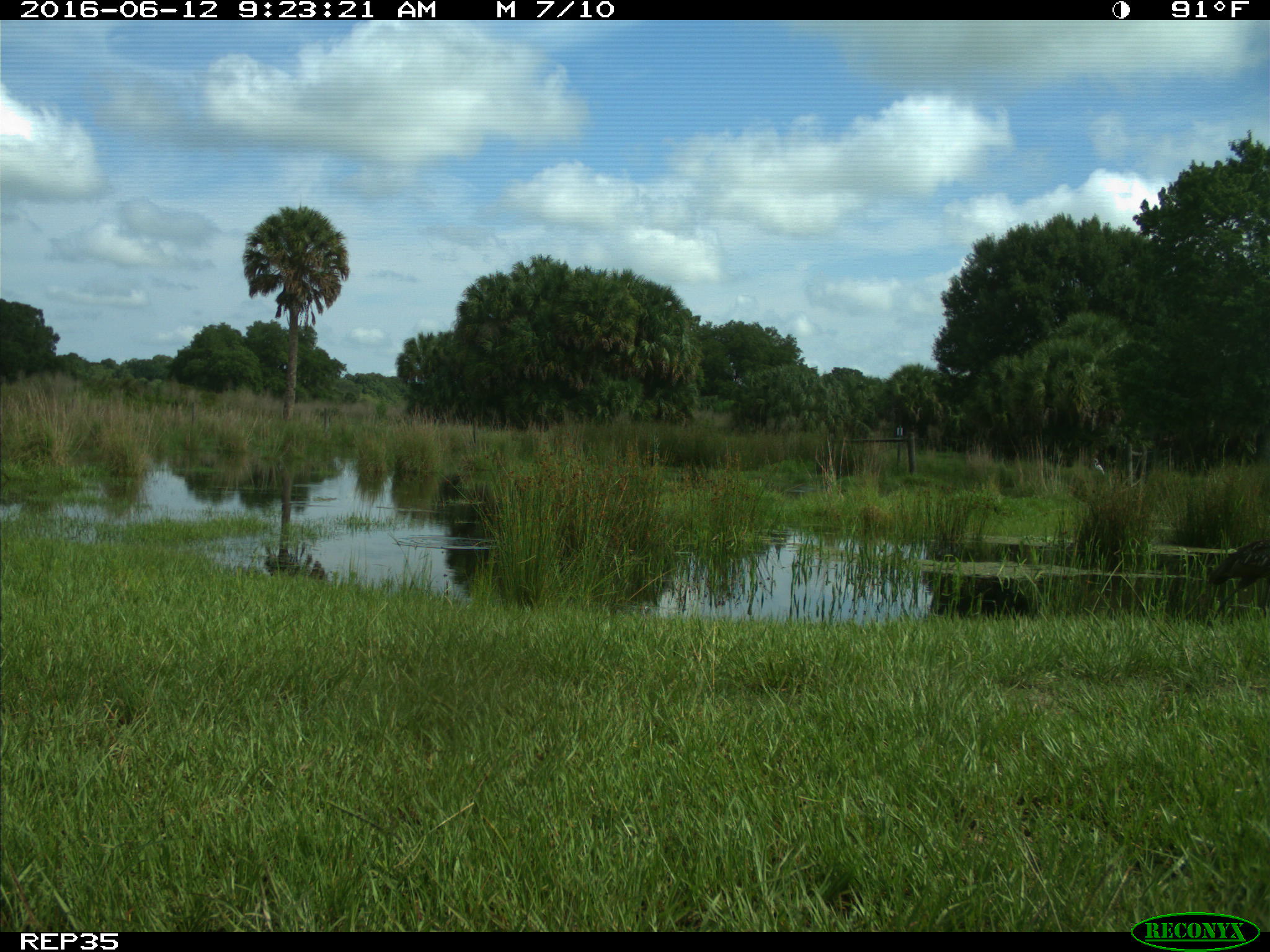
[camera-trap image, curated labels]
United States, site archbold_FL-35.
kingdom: Animalia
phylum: Chordata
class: Aves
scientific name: Aves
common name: birds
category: unidentified bird